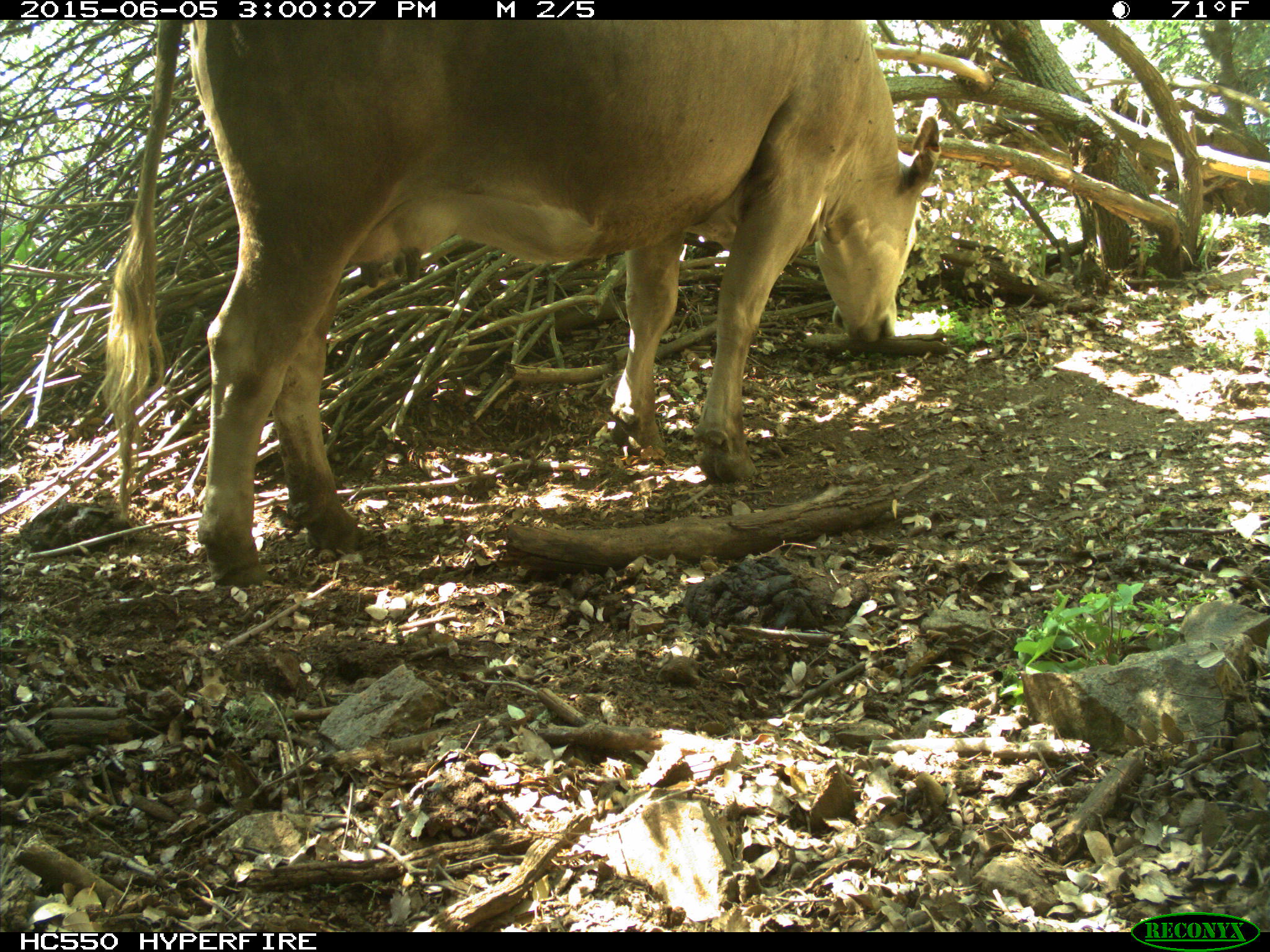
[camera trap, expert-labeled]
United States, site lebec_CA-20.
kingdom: Animalia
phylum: Chordata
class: Mammalia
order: Artiodactyla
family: Bovidae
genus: Bos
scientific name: Bos taurus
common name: domestic cow